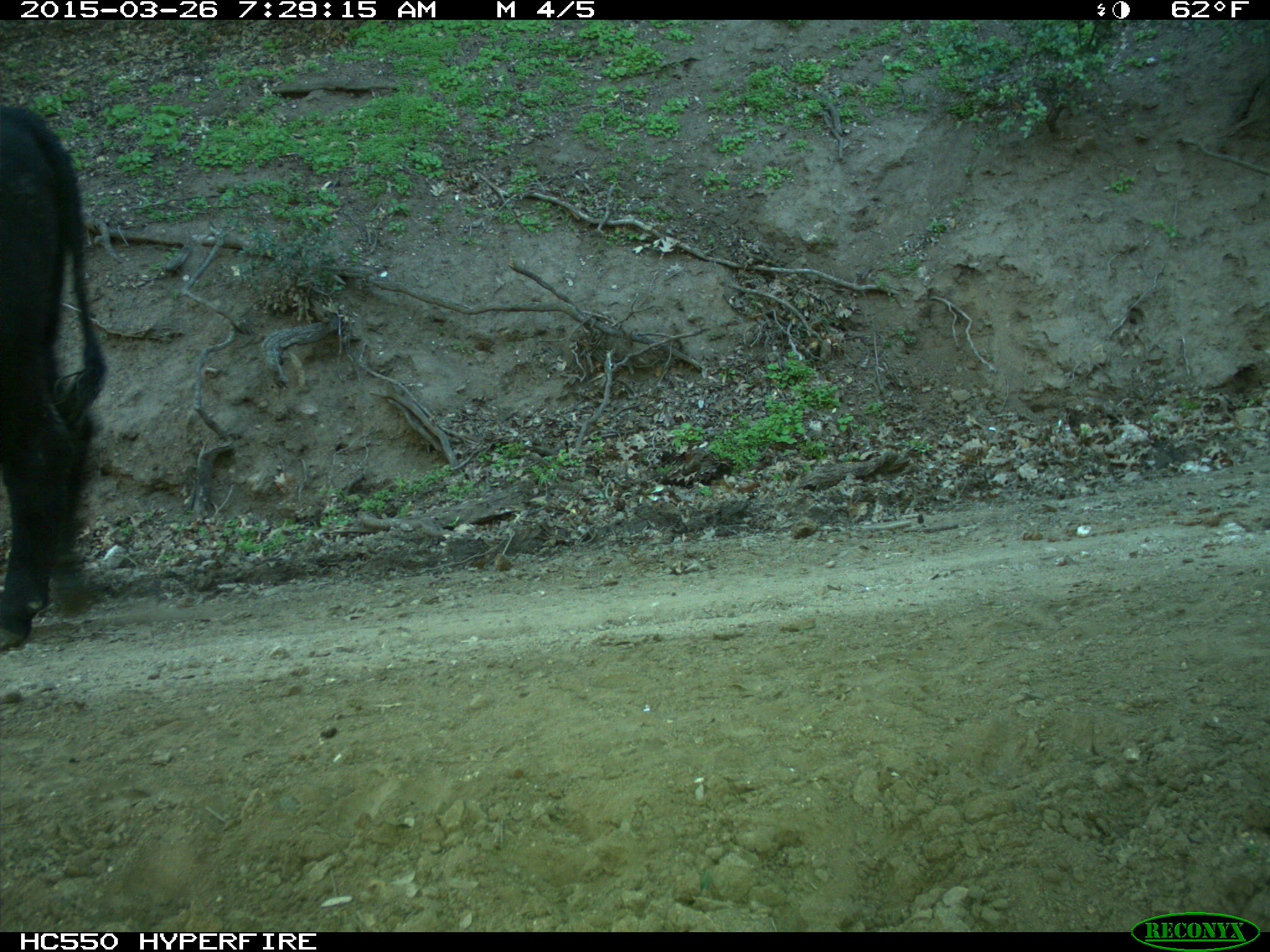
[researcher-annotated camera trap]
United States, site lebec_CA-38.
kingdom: Animalia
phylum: Chordata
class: Mammalia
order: Artiodactyla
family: Bovidae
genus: Bos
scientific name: Bos taurus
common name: domestic cow